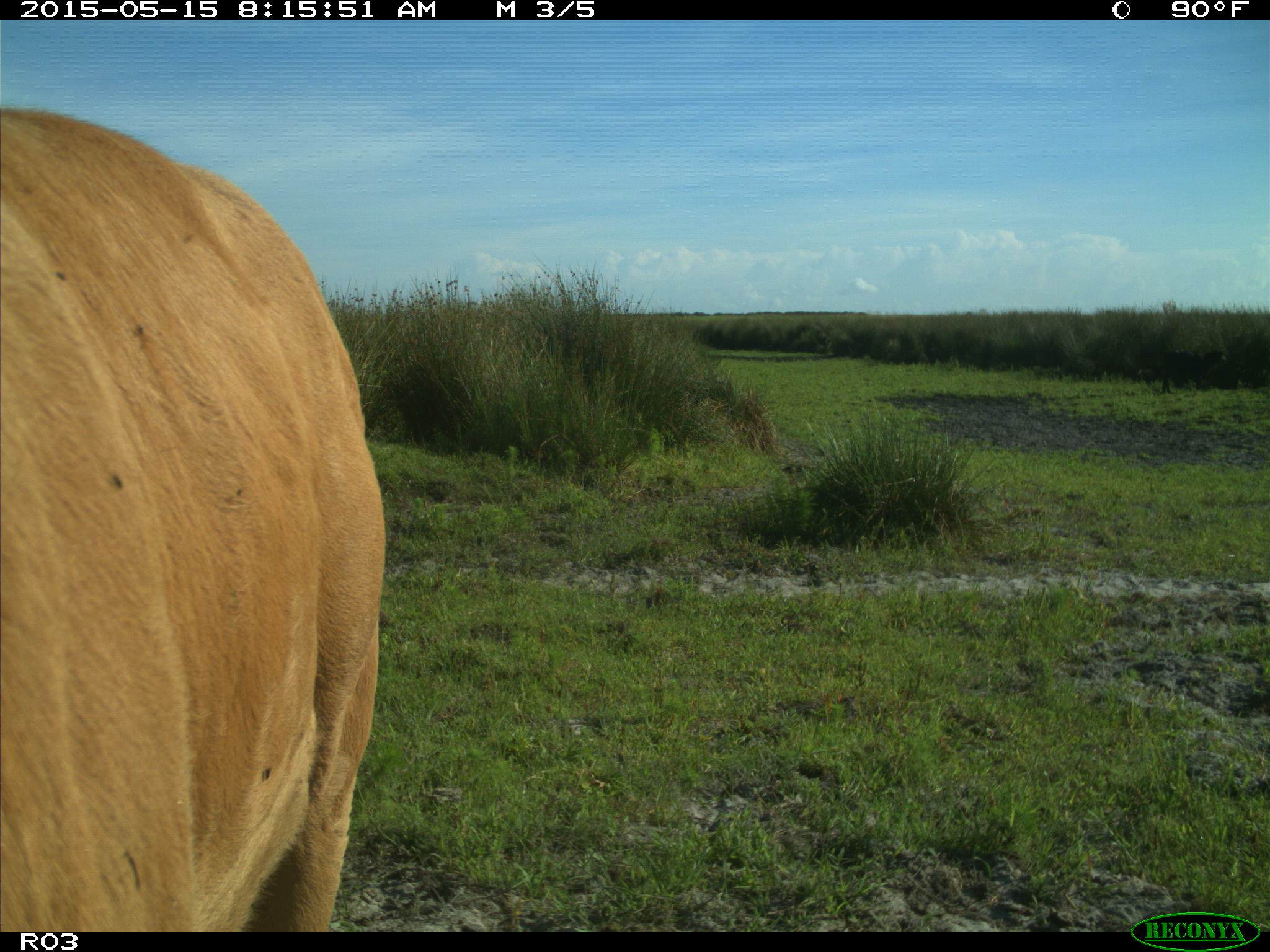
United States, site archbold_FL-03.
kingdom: Animalia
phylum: Chordata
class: Mammalia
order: Artiodactyla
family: Bovidae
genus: Bos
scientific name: Bos taurus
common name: domestic cow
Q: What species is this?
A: Bos taurus (domestic cow).